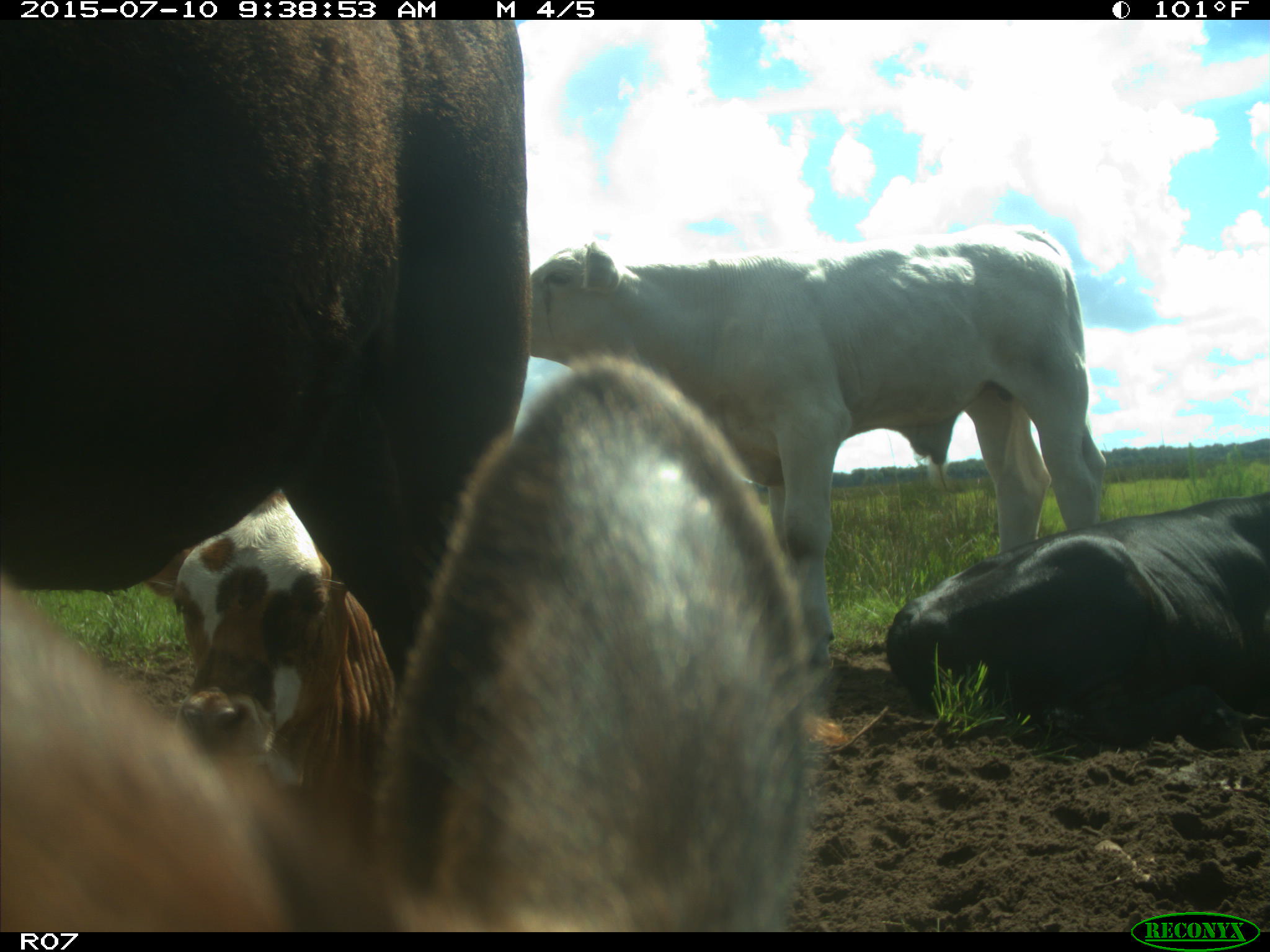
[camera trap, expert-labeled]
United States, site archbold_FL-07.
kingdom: Animalia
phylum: Chordata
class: Mammalia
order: Artiodactyla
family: Bovidae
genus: Bos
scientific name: Bos taurus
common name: domestic cow